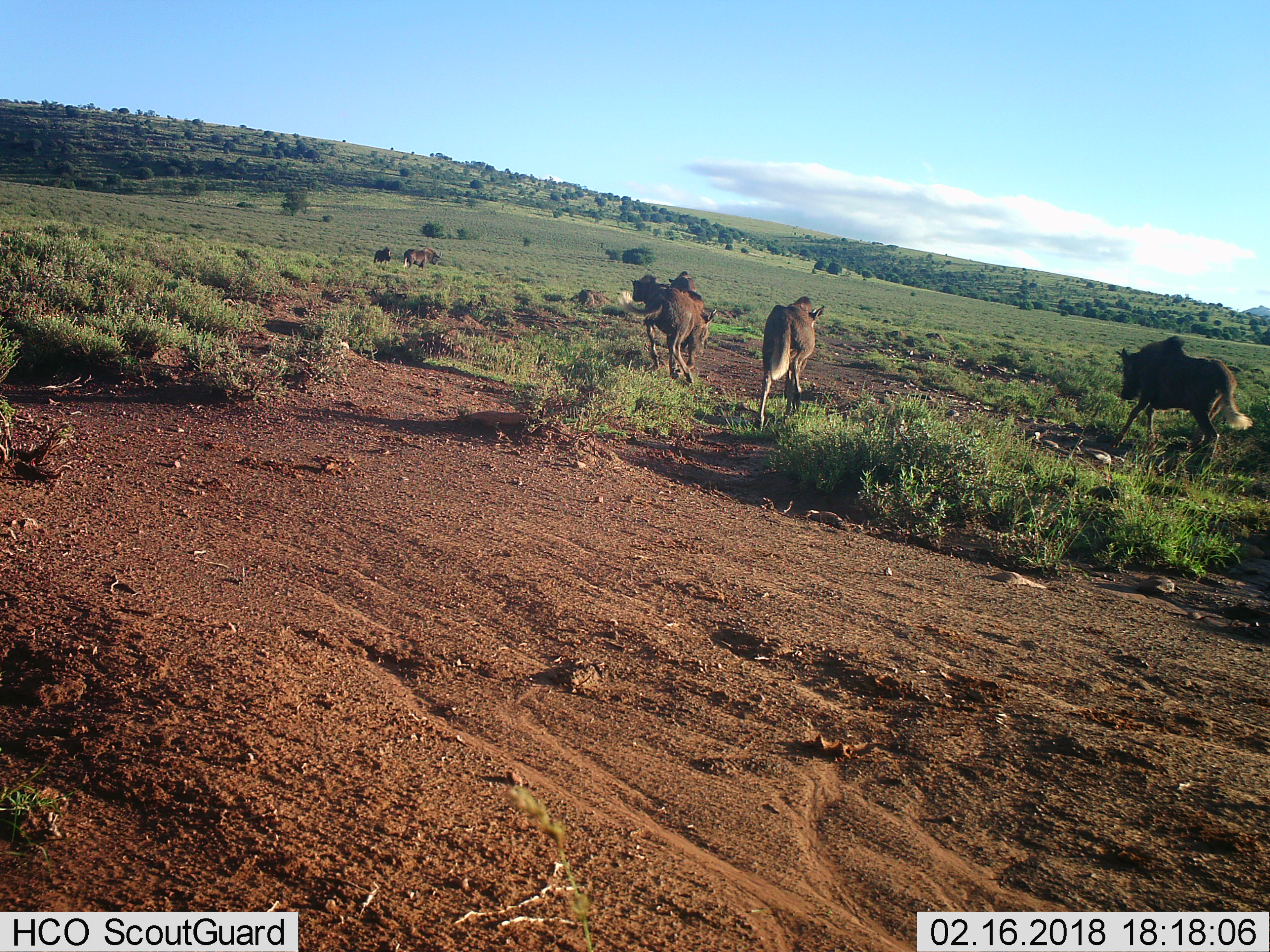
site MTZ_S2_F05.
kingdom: Animalia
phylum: Chordata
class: Mammalia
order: Artiodactyla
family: Bovidae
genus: Connochaetes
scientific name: Connochaetes gnou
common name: black wildebeest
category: wildebeestblack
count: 6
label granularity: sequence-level